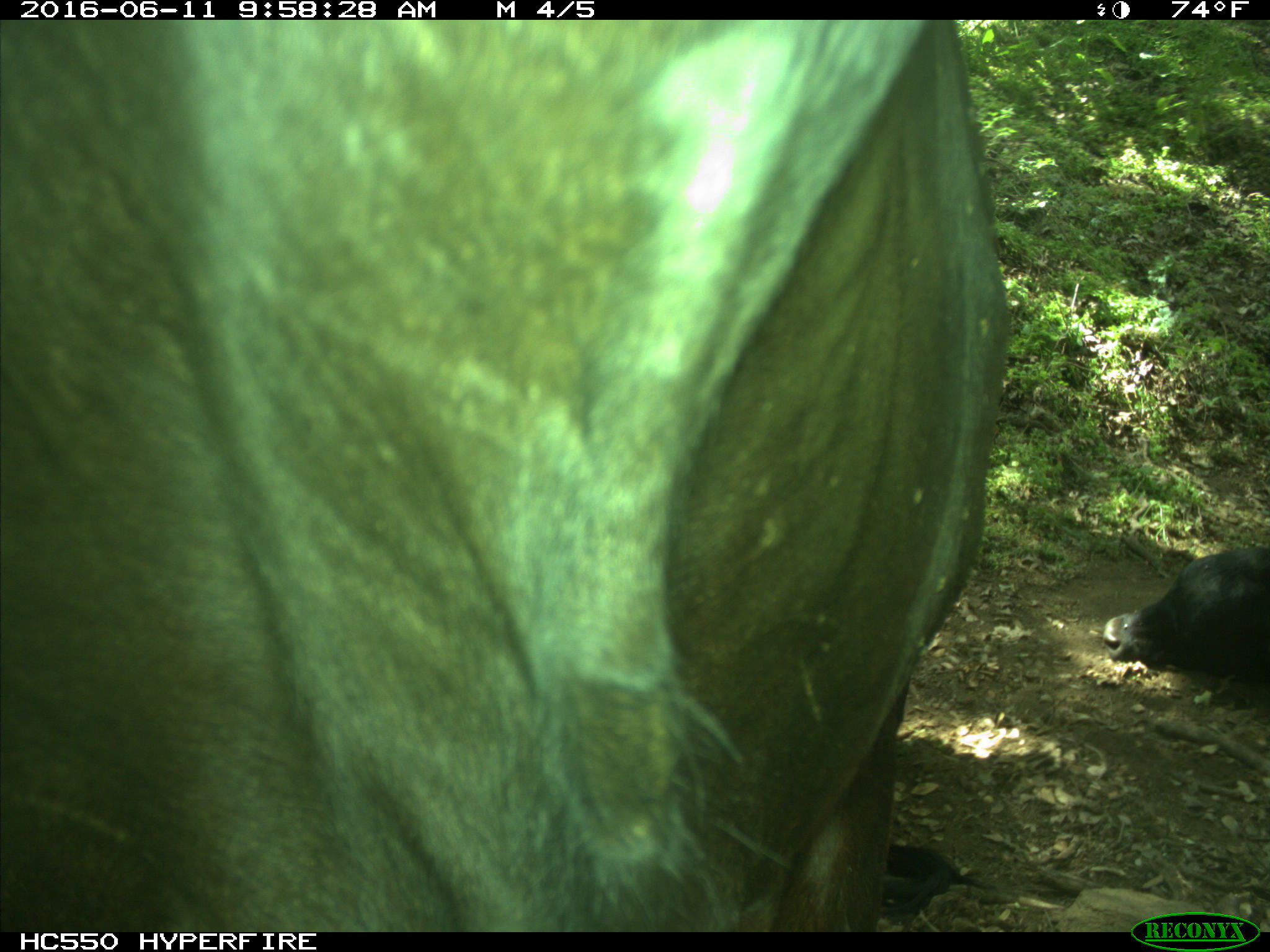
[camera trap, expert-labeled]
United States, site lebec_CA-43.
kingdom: Animalia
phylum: Chordata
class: Mammalia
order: Artiodactyla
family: Bovidae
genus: Bos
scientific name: Bos taurus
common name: domestic cow